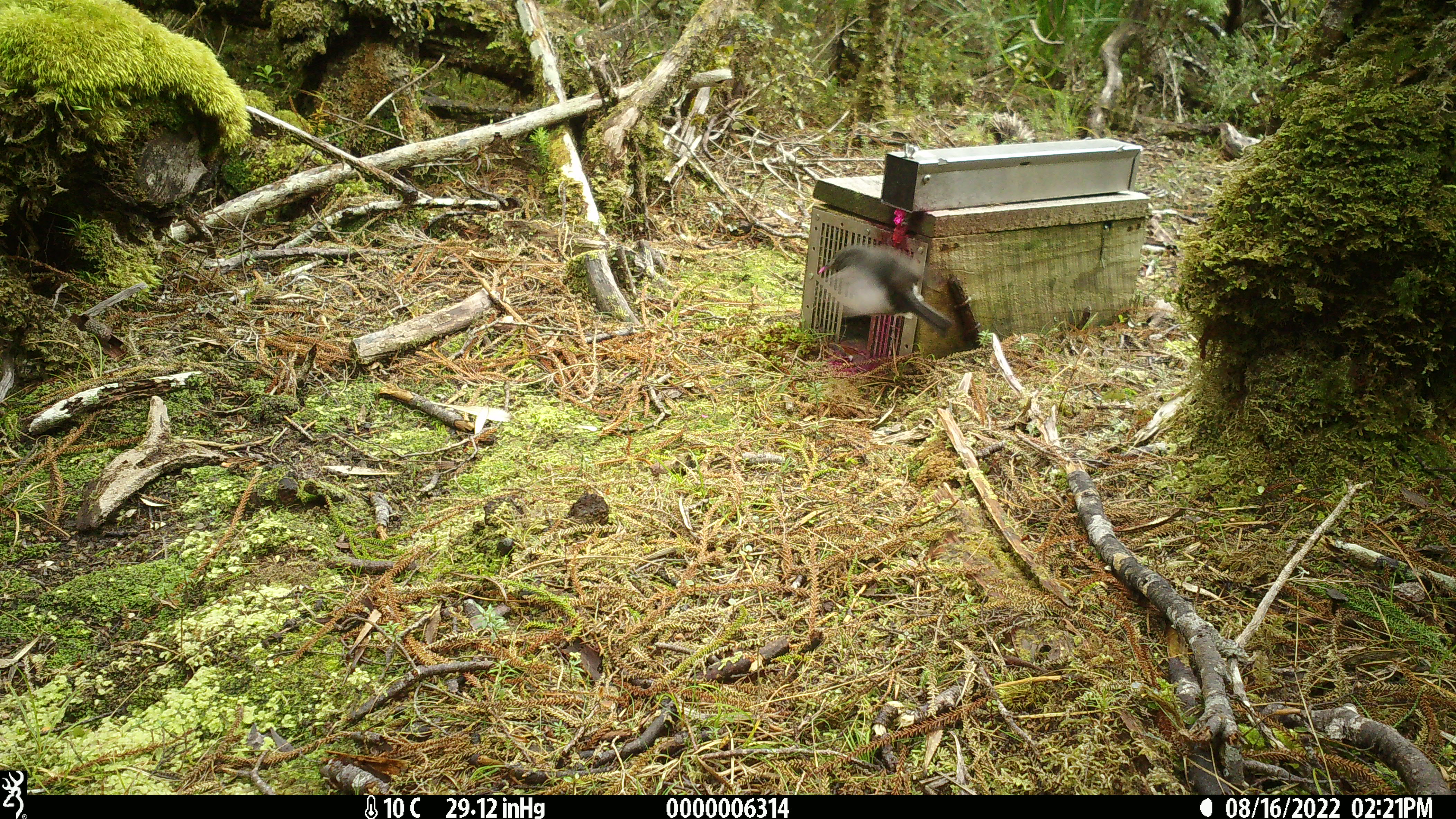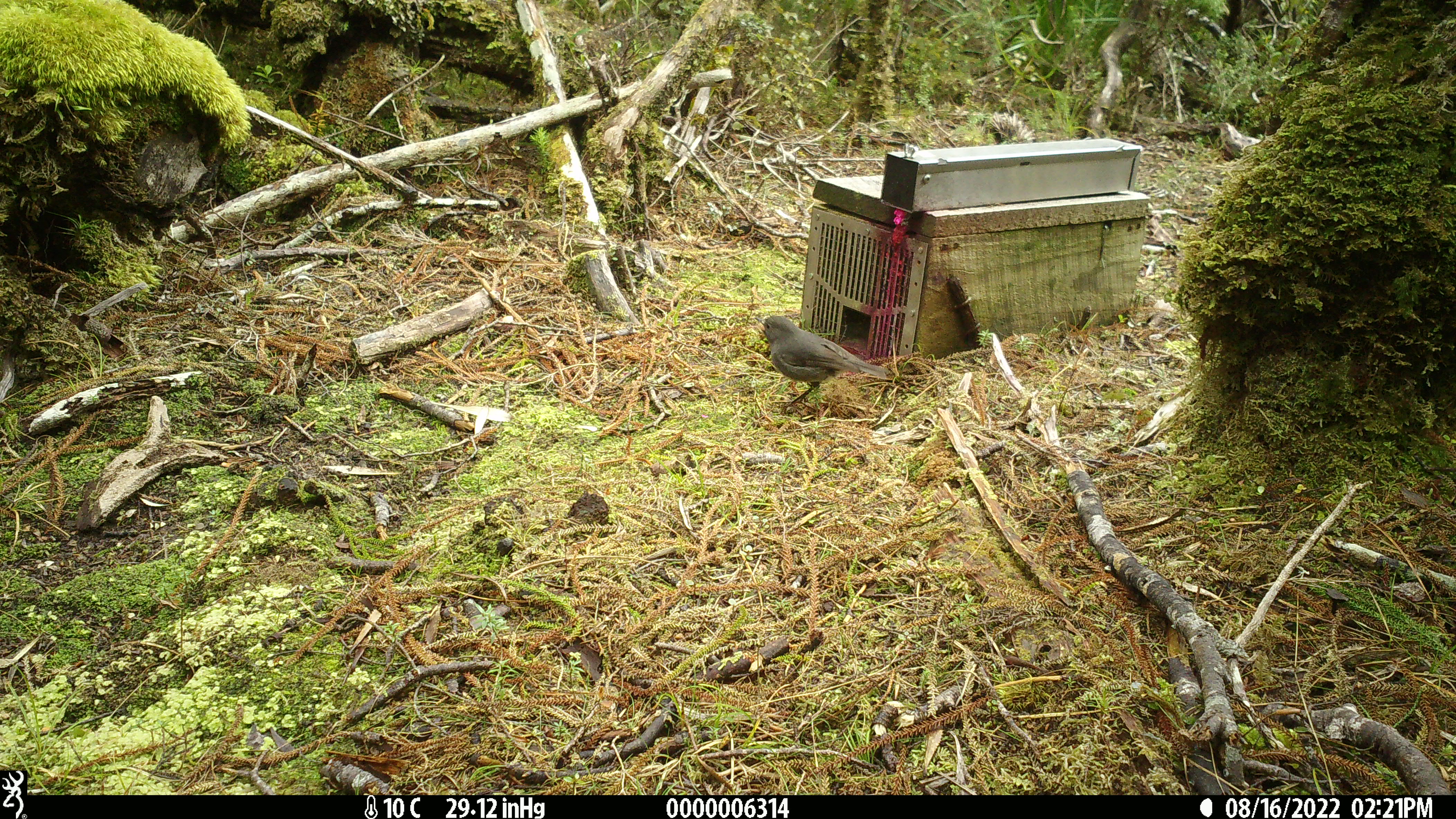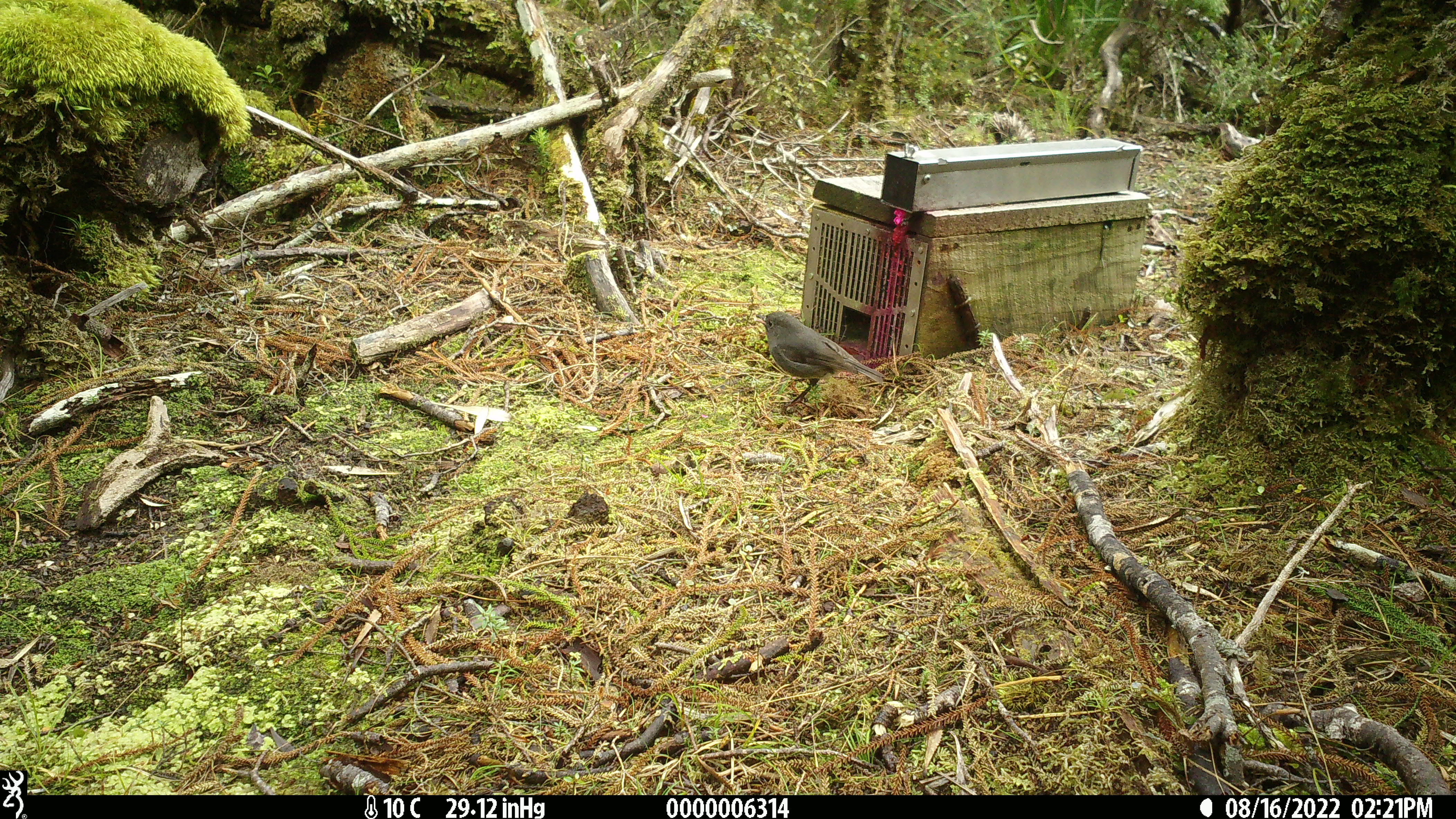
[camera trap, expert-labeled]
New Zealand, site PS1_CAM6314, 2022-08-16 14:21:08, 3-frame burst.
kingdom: Animalia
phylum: Chordata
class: Aves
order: Passeriformes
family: Petroicidae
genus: Petroica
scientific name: Petroica australis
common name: new zealand robin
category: robin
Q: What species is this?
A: Robin (new zealand robin) (Petroica australis).